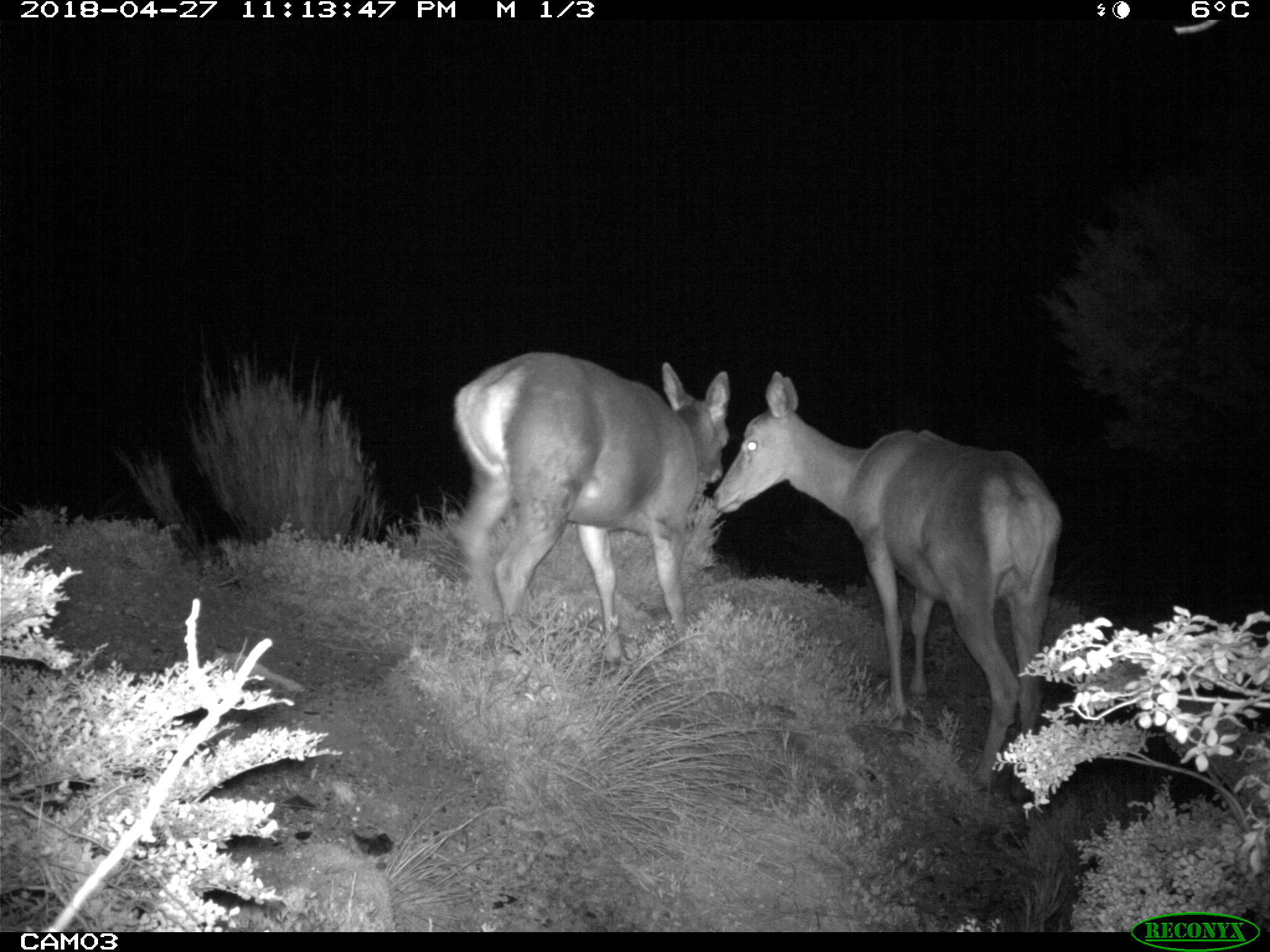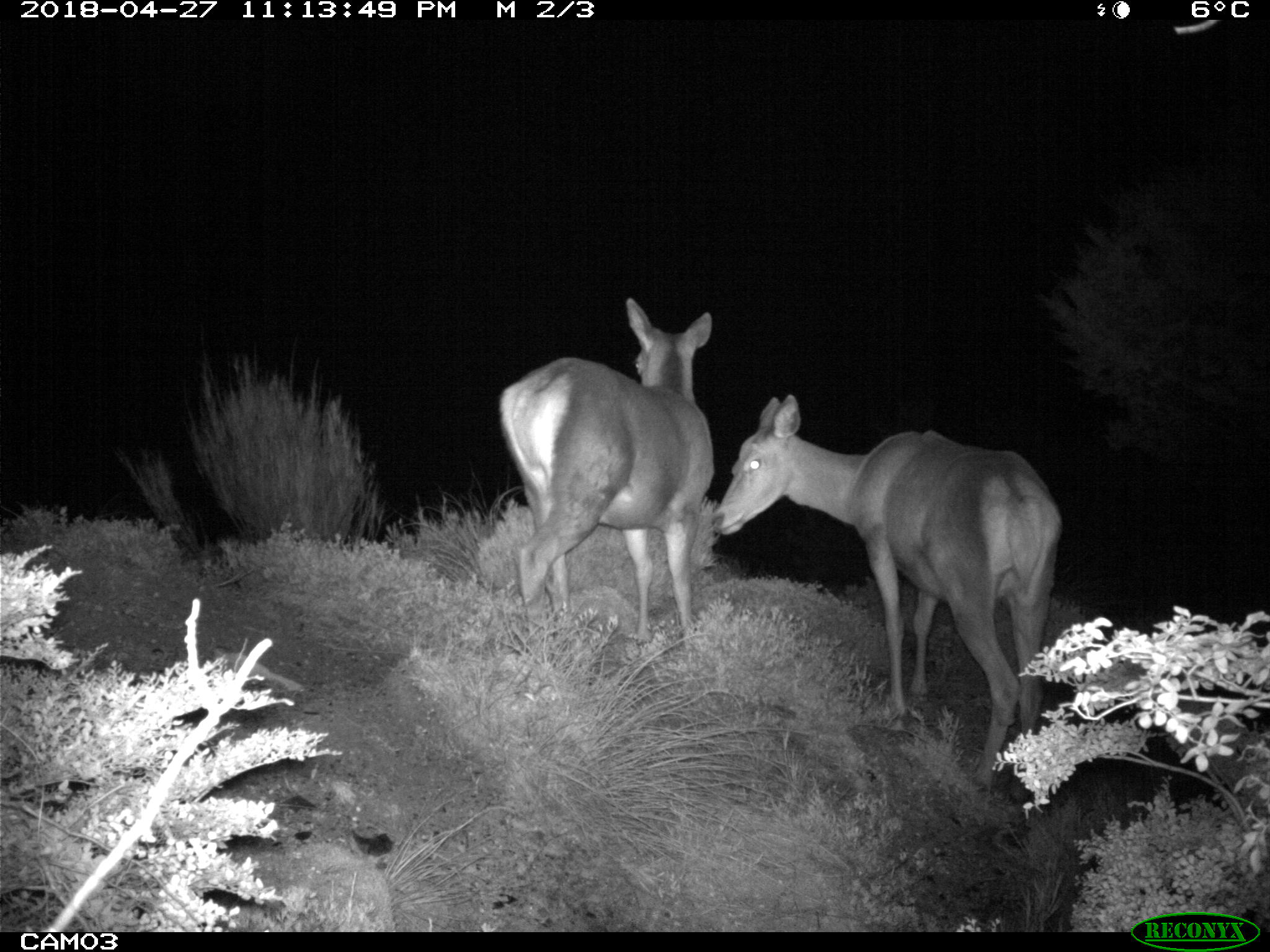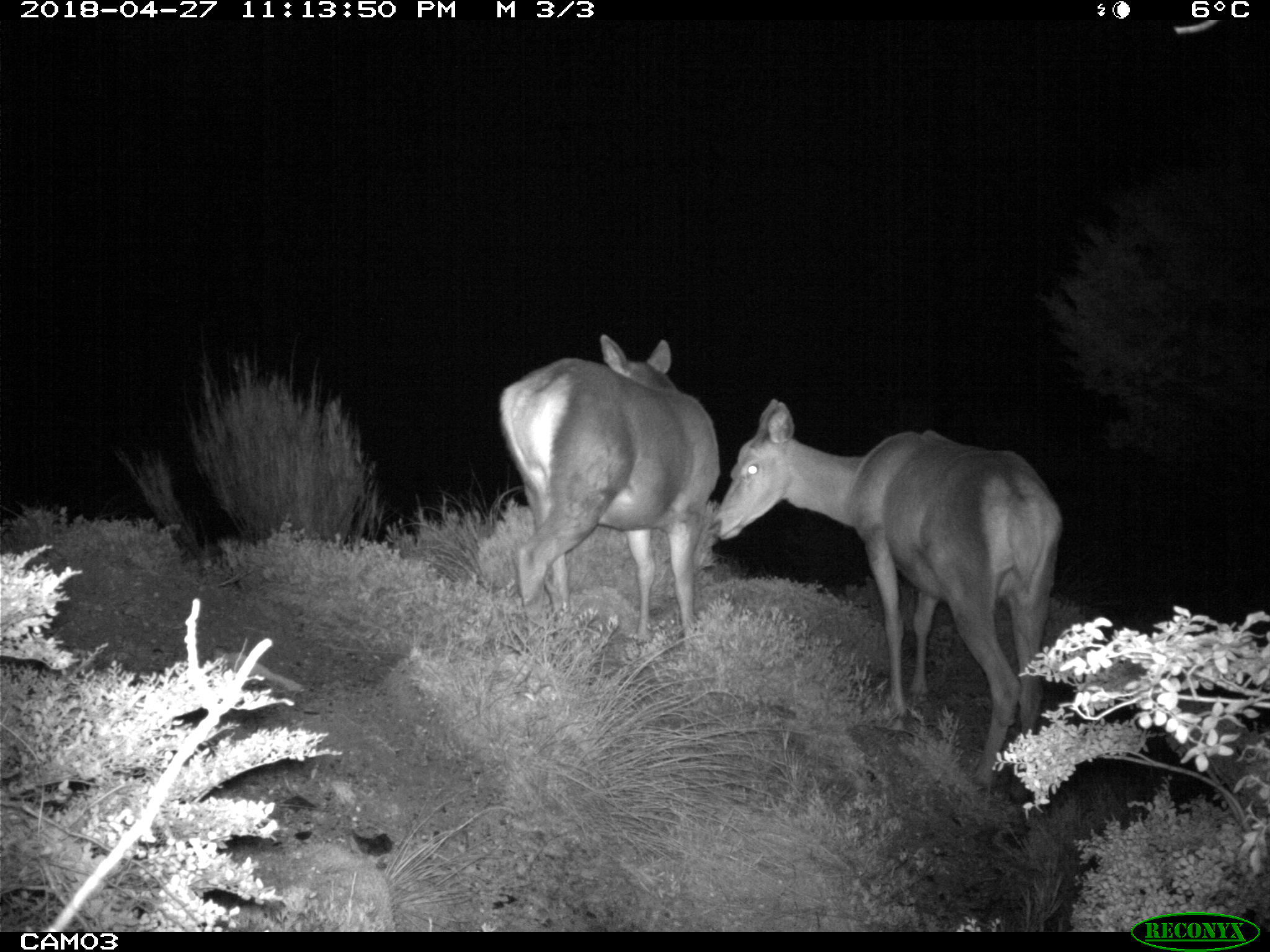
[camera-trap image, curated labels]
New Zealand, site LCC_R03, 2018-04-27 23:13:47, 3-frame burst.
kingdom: Animalia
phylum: Chordata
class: Mammalia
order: Artiodactyla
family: Cervidae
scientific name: Cervidae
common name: deer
Deer (Cervidae).